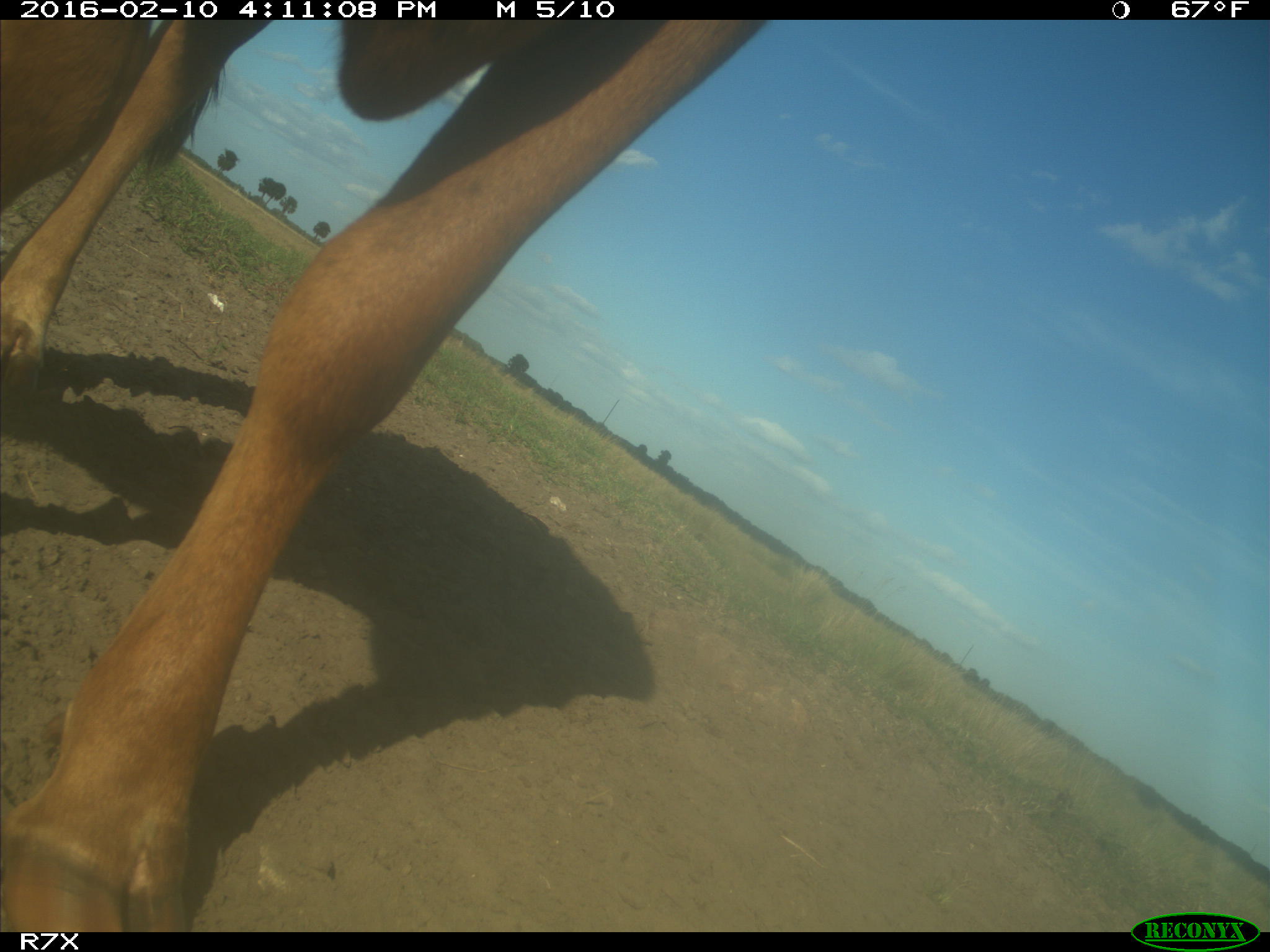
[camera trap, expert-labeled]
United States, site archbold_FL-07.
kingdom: Animalia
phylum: Chordata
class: Mammalia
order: Artiodactyla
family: Bovidae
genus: Bos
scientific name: Bos taurus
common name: domestic cow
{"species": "Bos taurus (domestic cow)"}